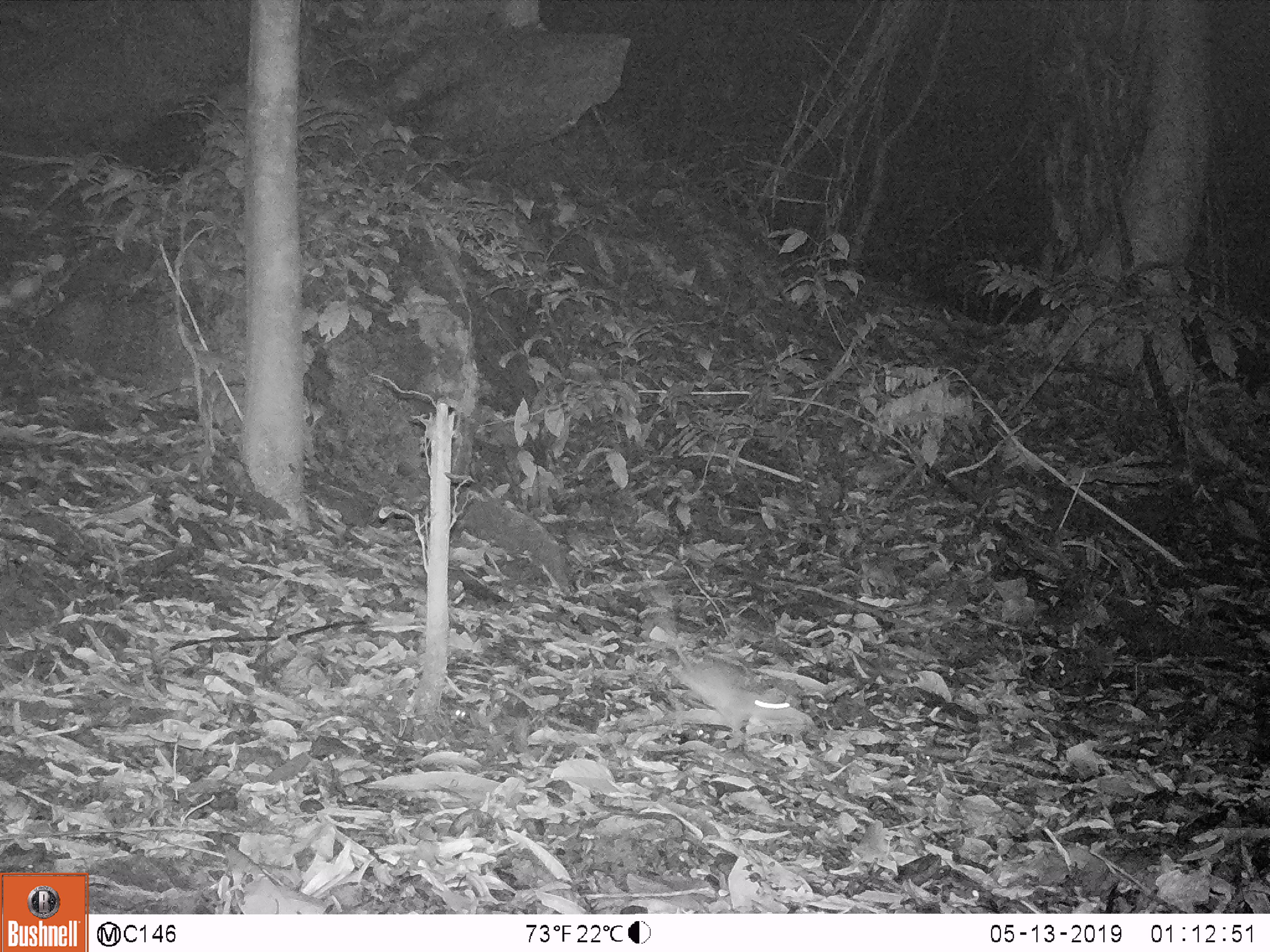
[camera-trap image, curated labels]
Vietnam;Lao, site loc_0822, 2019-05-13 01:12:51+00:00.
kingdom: Animalia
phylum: Chordata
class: Mammalia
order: Rodentia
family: Muridae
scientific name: Muridae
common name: old-world mice and rats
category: unidentified murid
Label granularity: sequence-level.